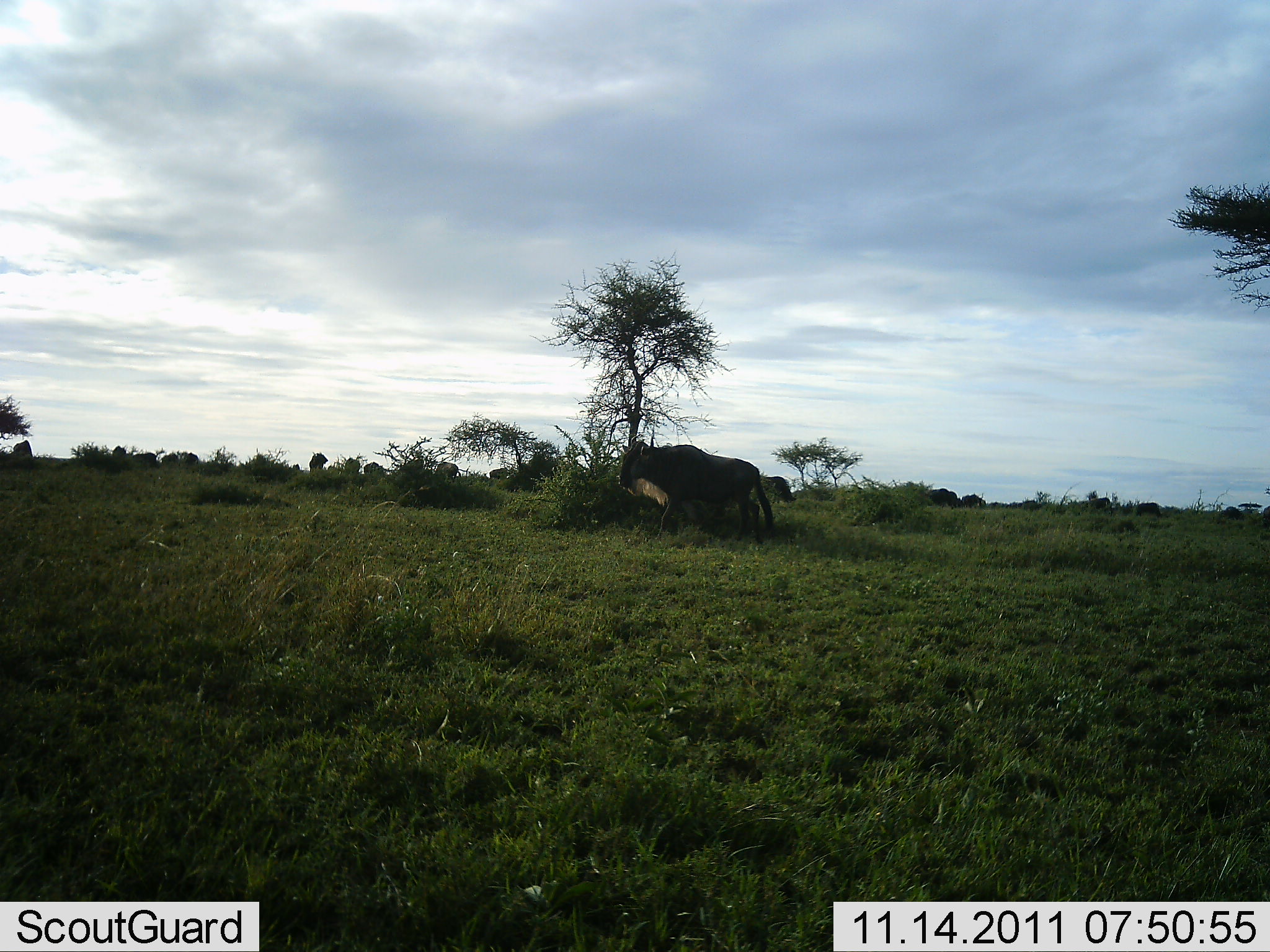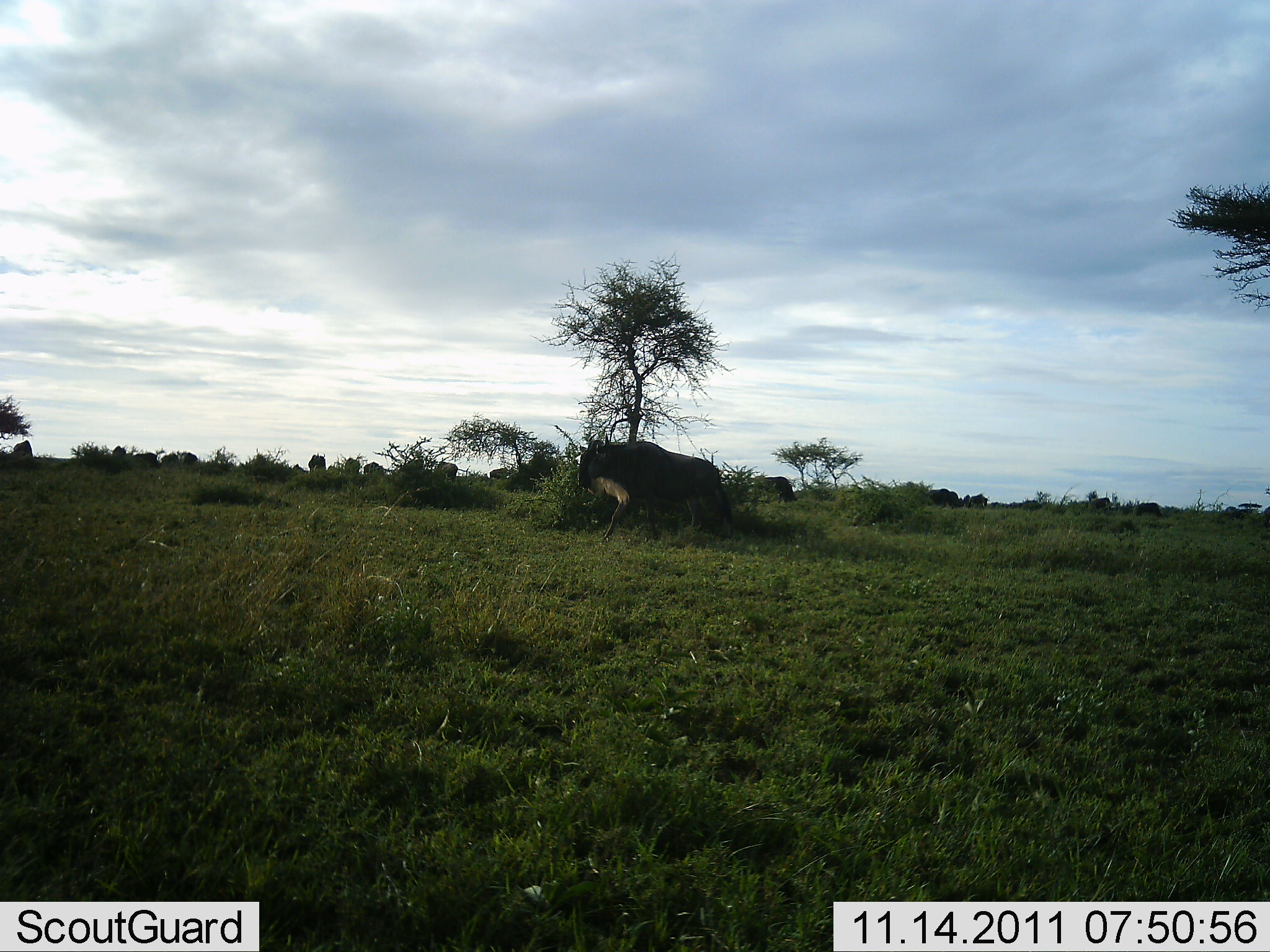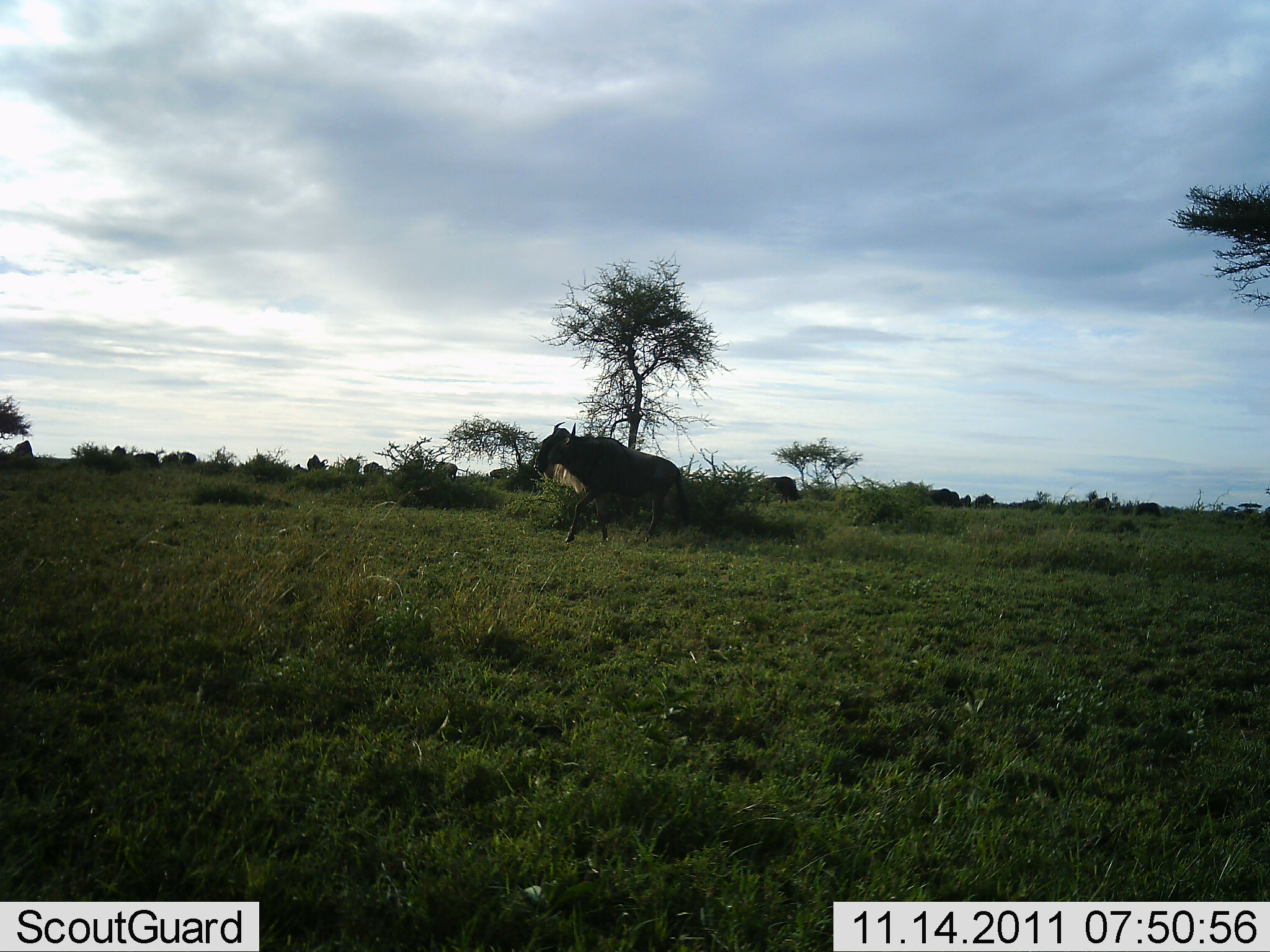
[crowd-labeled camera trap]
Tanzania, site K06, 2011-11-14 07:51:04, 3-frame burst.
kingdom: Animalia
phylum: Chordata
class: Mammalia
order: Artiodactyla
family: Bovidae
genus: Connochaetes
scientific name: Connochaetes taurinus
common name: blue wildebeest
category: wildebeest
Wildebeest (blue wildebeest) (Connochaetes taurinus), count 4. Behavior (volunteer vote fractions): standing 21%, resting 0%, moving 93%, interacting 0%. Young present (vote fraction): 0%. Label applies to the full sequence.